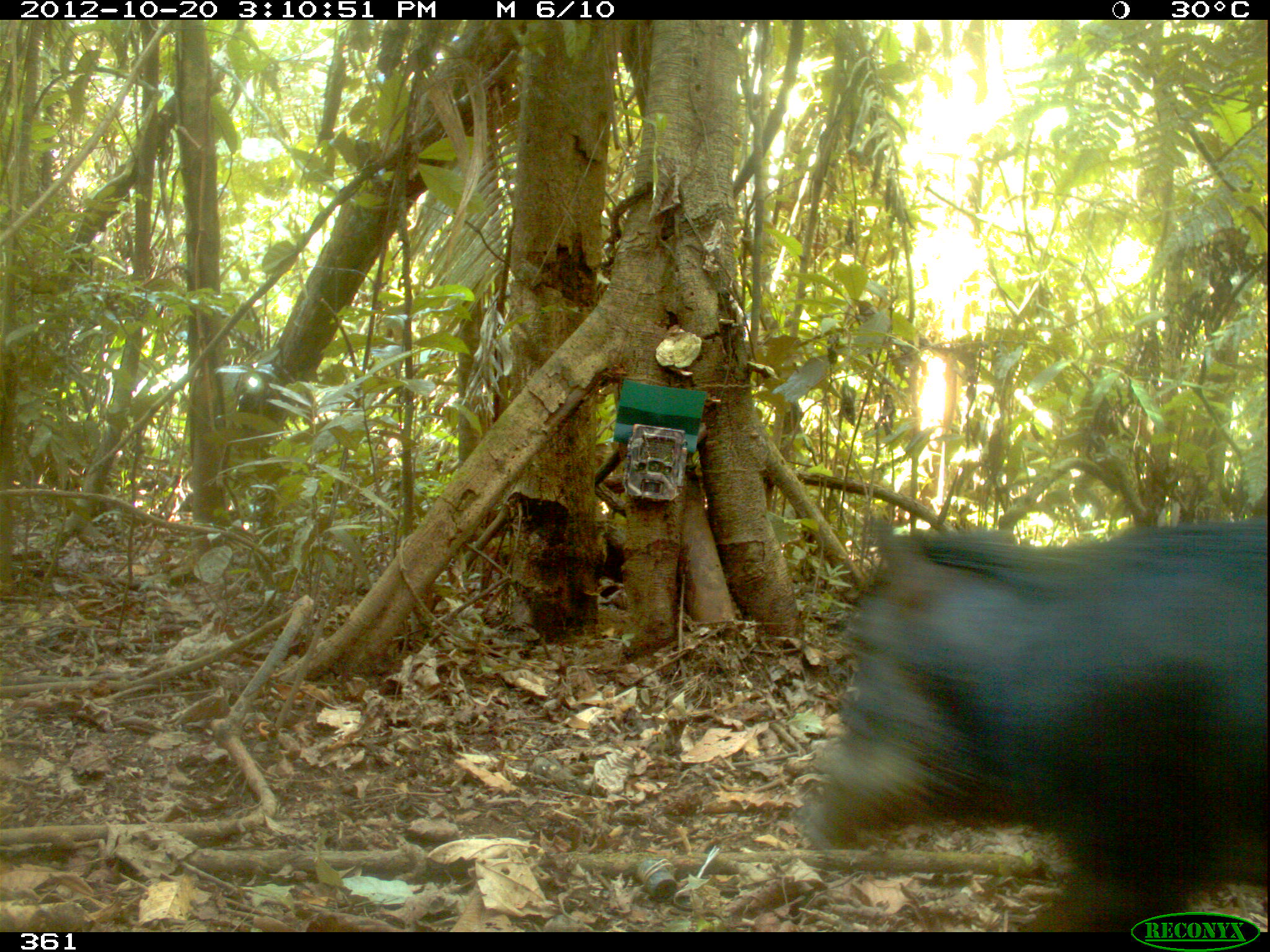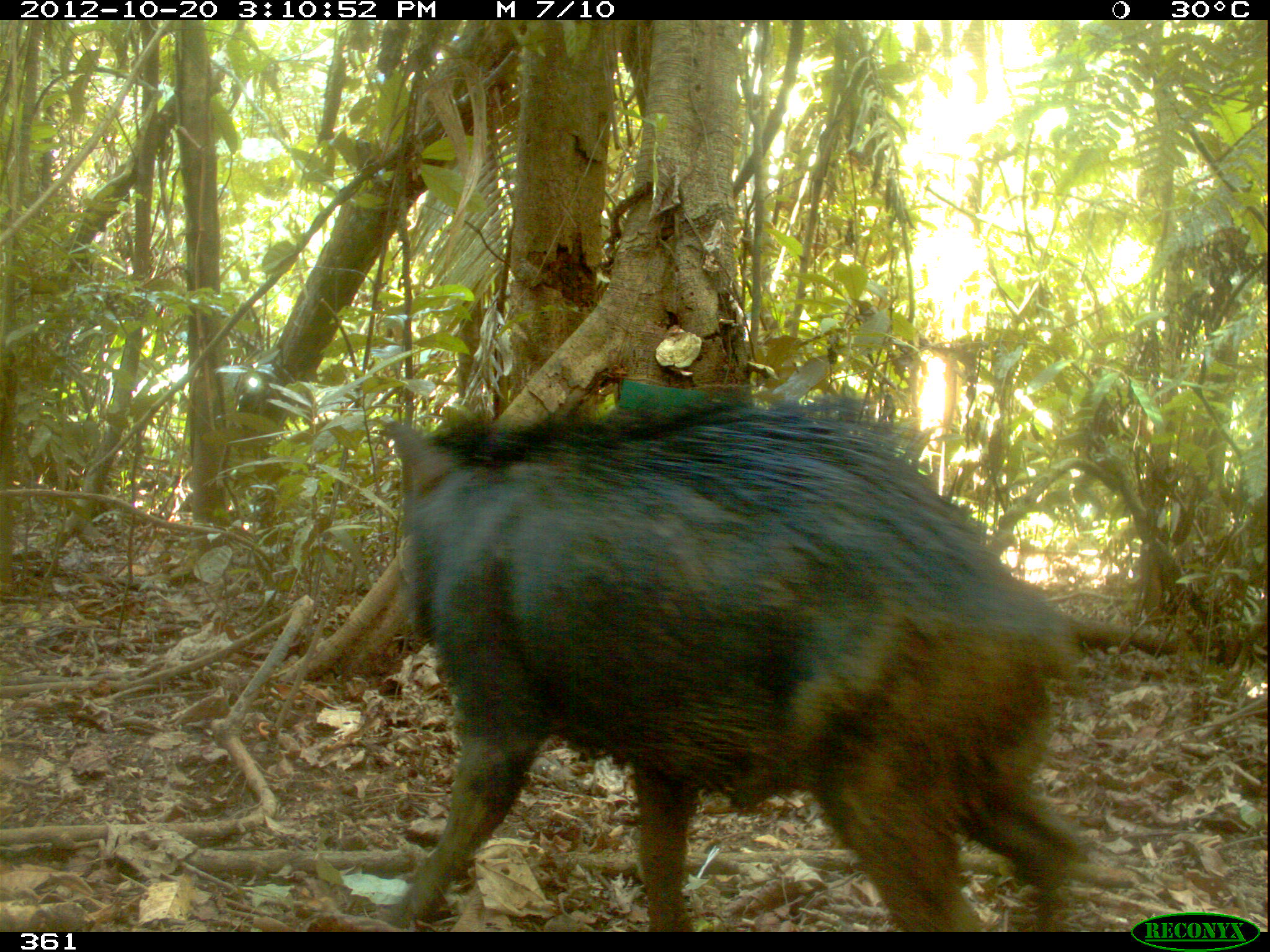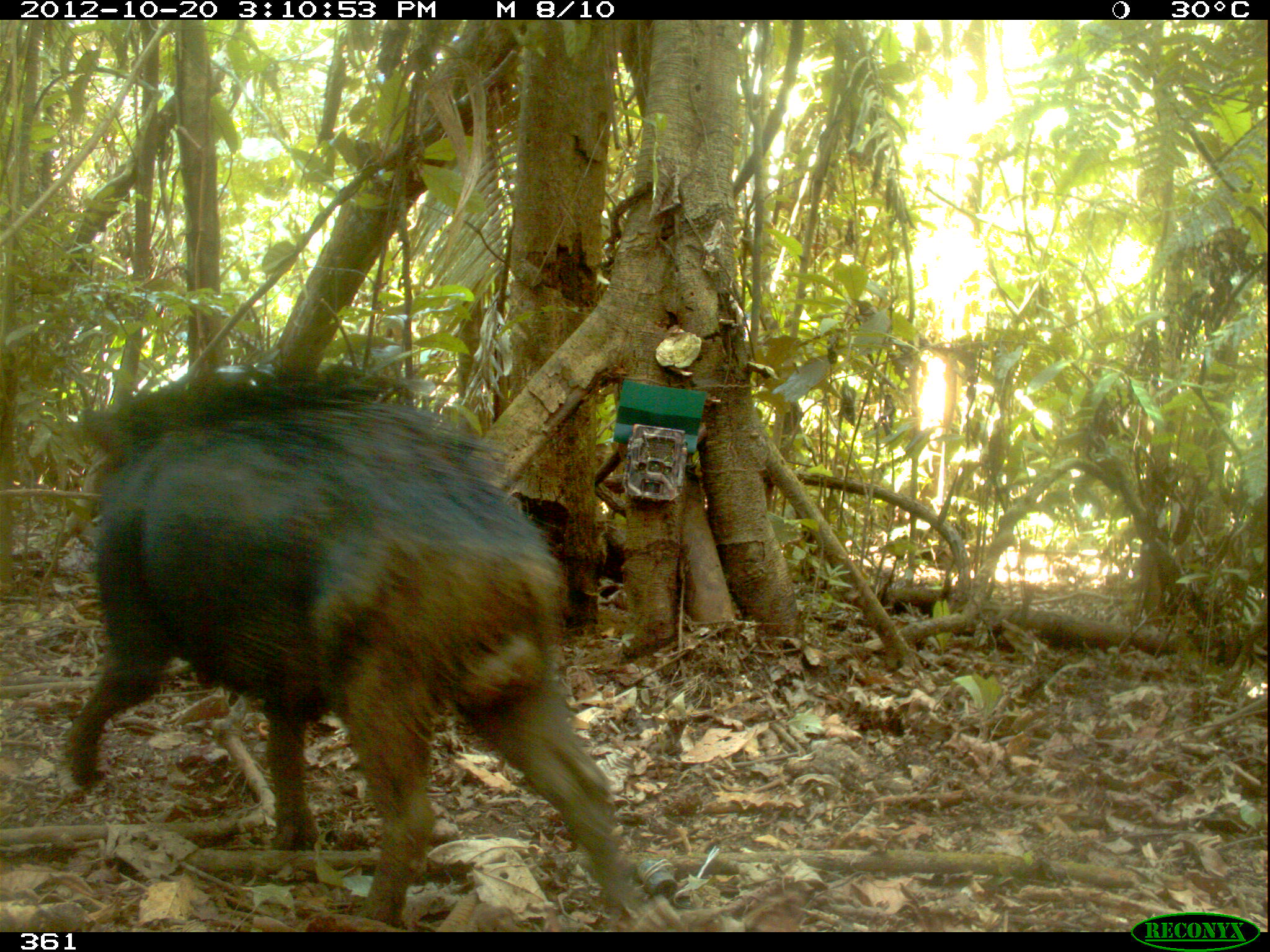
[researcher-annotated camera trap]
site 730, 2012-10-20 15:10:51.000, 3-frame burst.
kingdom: Animalia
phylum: Chordata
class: Mammalia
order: Artiodactyla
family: Tayassuidae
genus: Tayassu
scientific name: Tayassu pecari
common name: white-lipped peccary